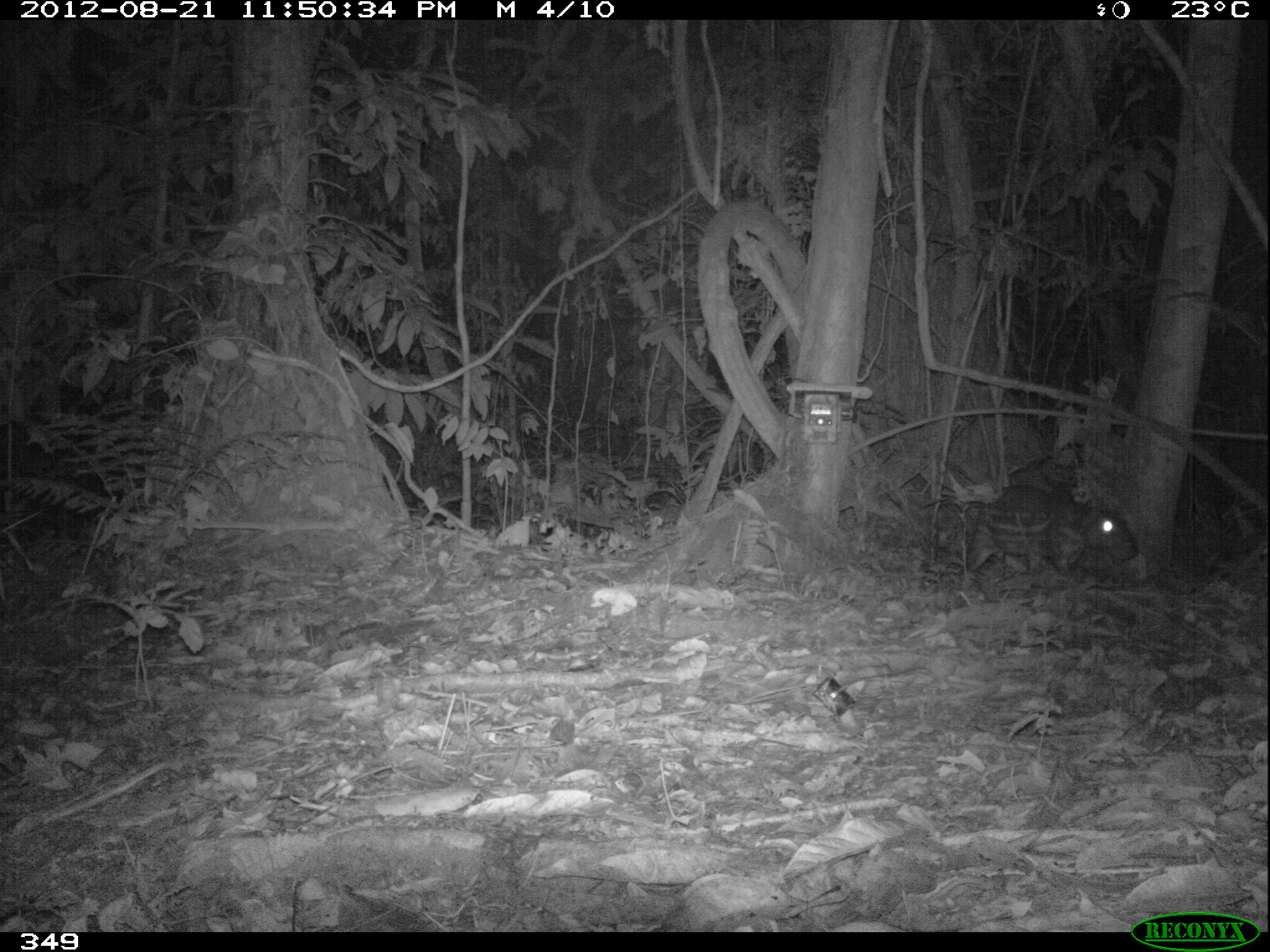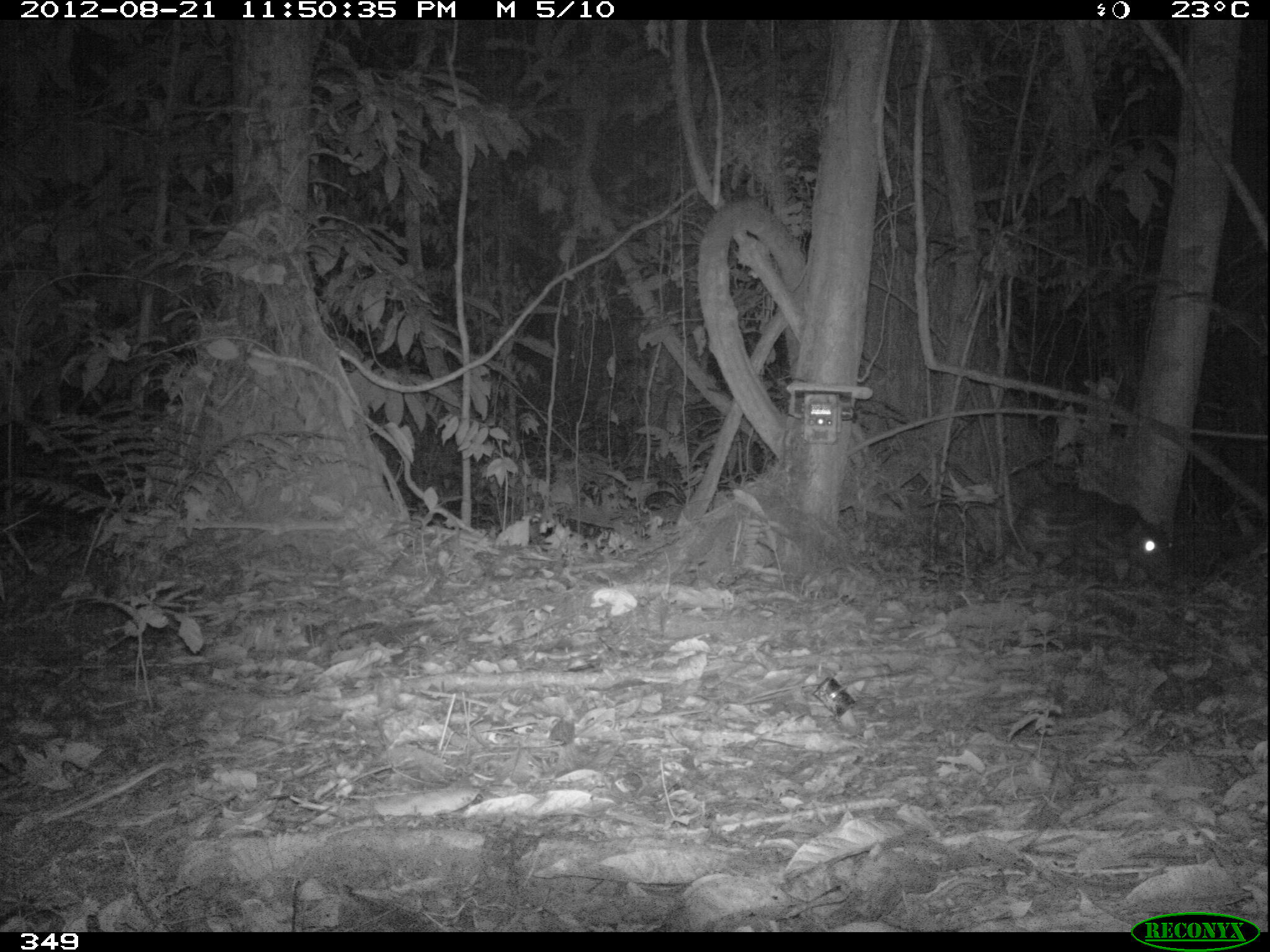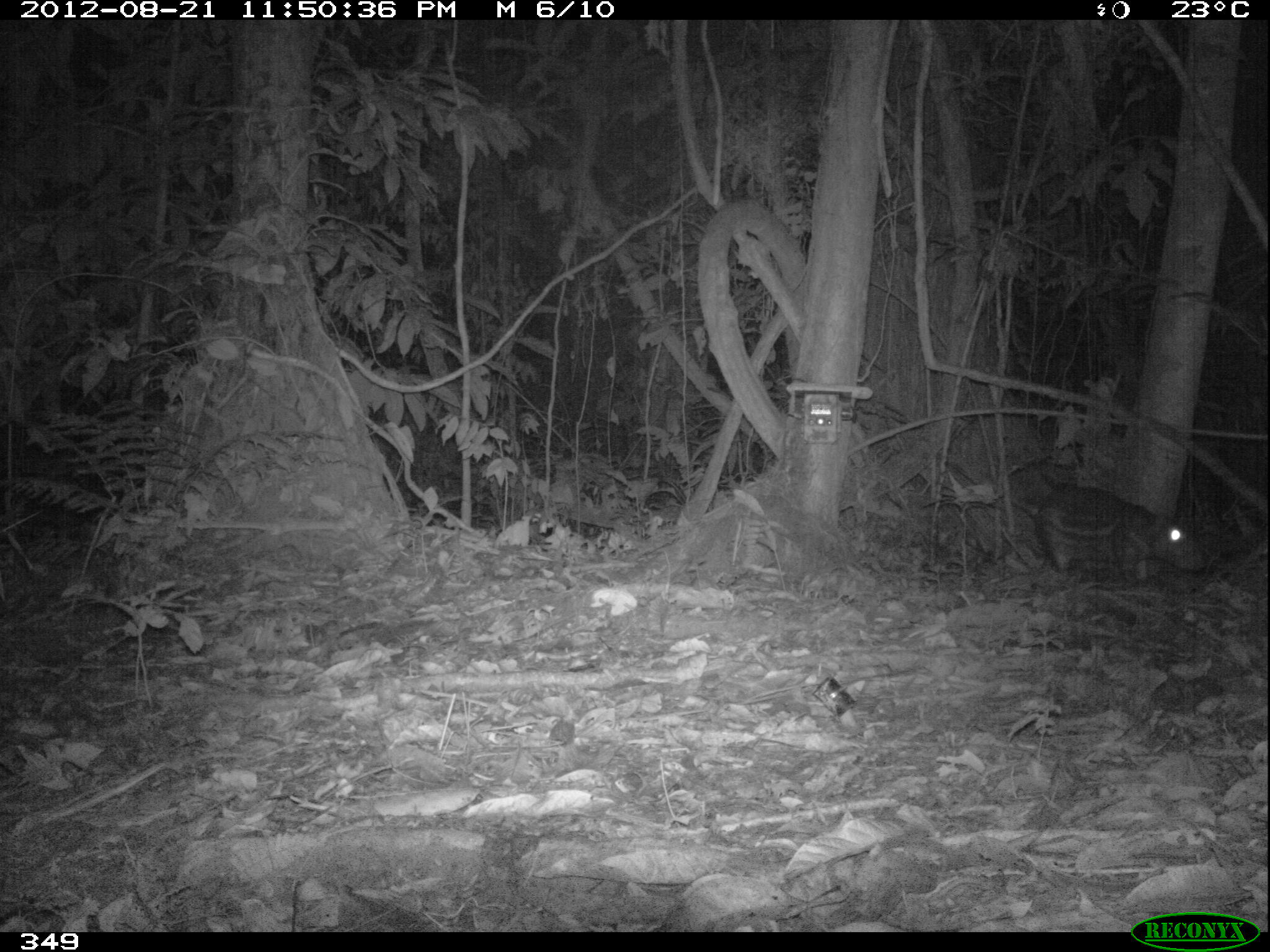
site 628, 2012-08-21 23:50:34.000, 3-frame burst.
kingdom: Animalia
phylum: Chordata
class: Mammalia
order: Rodentia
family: Cuniculidae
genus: Cuniculus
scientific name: Cuniculus paca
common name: spotted paca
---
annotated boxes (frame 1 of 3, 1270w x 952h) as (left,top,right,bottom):
cuniculus paca: (962,479,1142,583)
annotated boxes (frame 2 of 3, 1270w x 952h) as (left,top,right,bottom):
cuniculus paca: (998,486,1182,598)